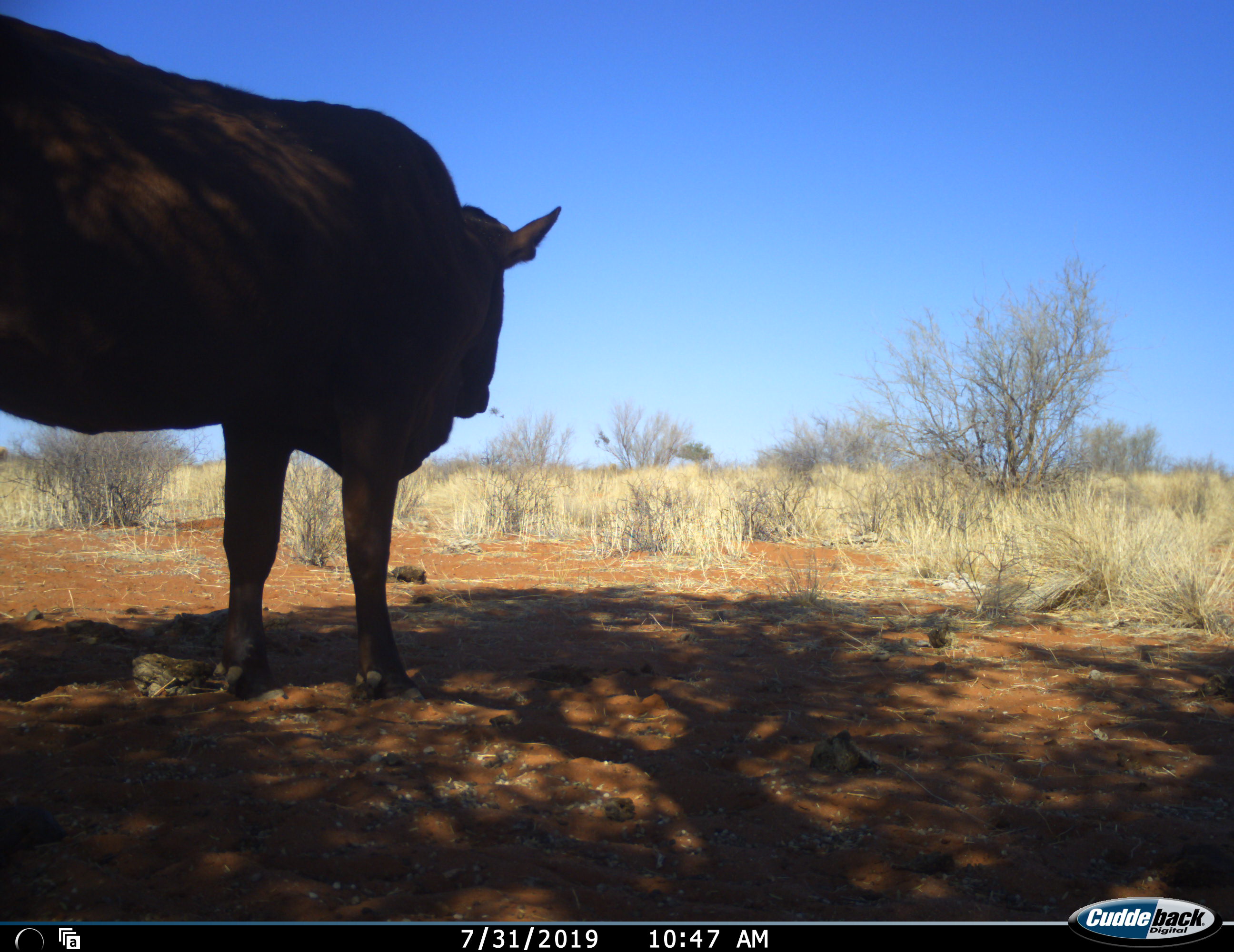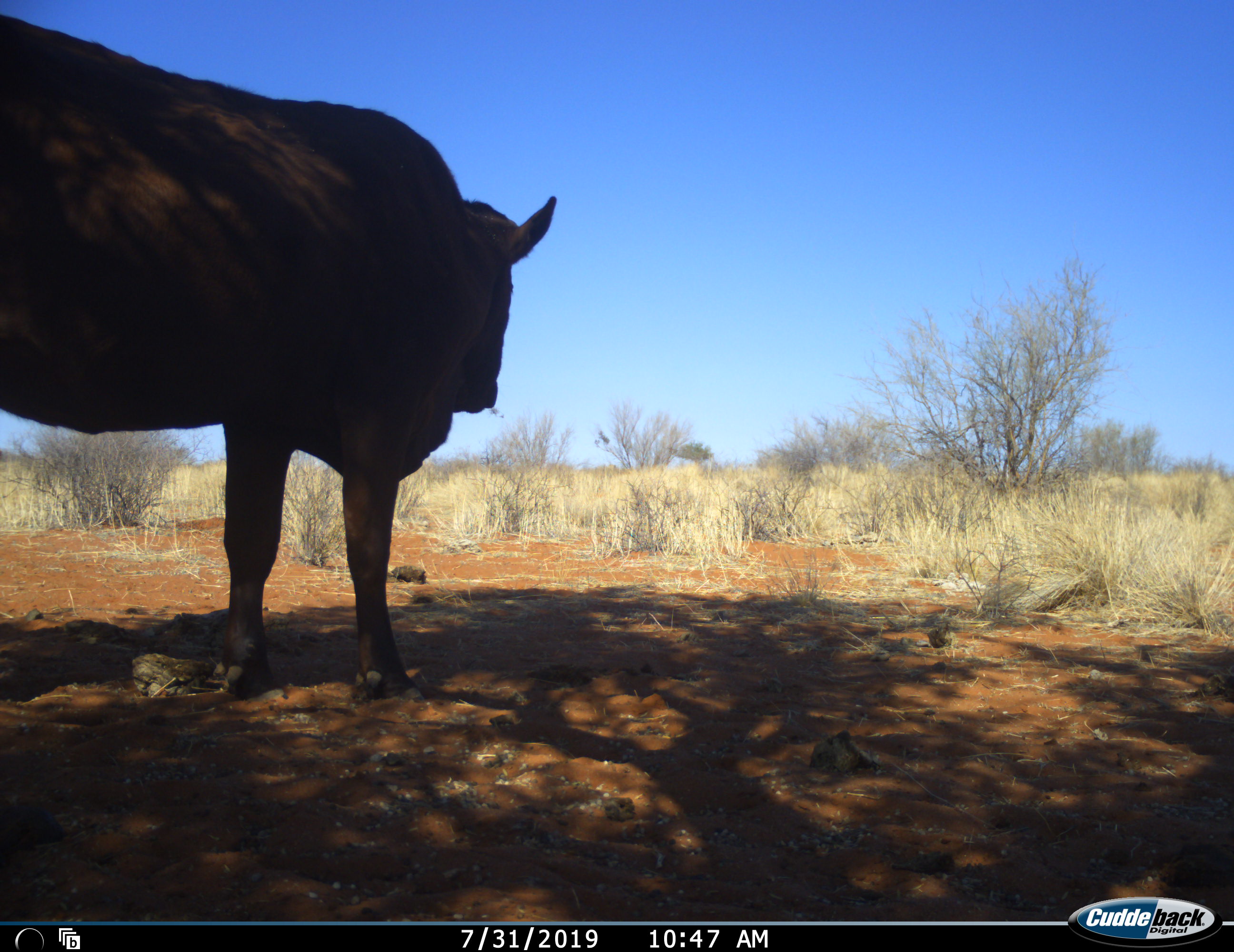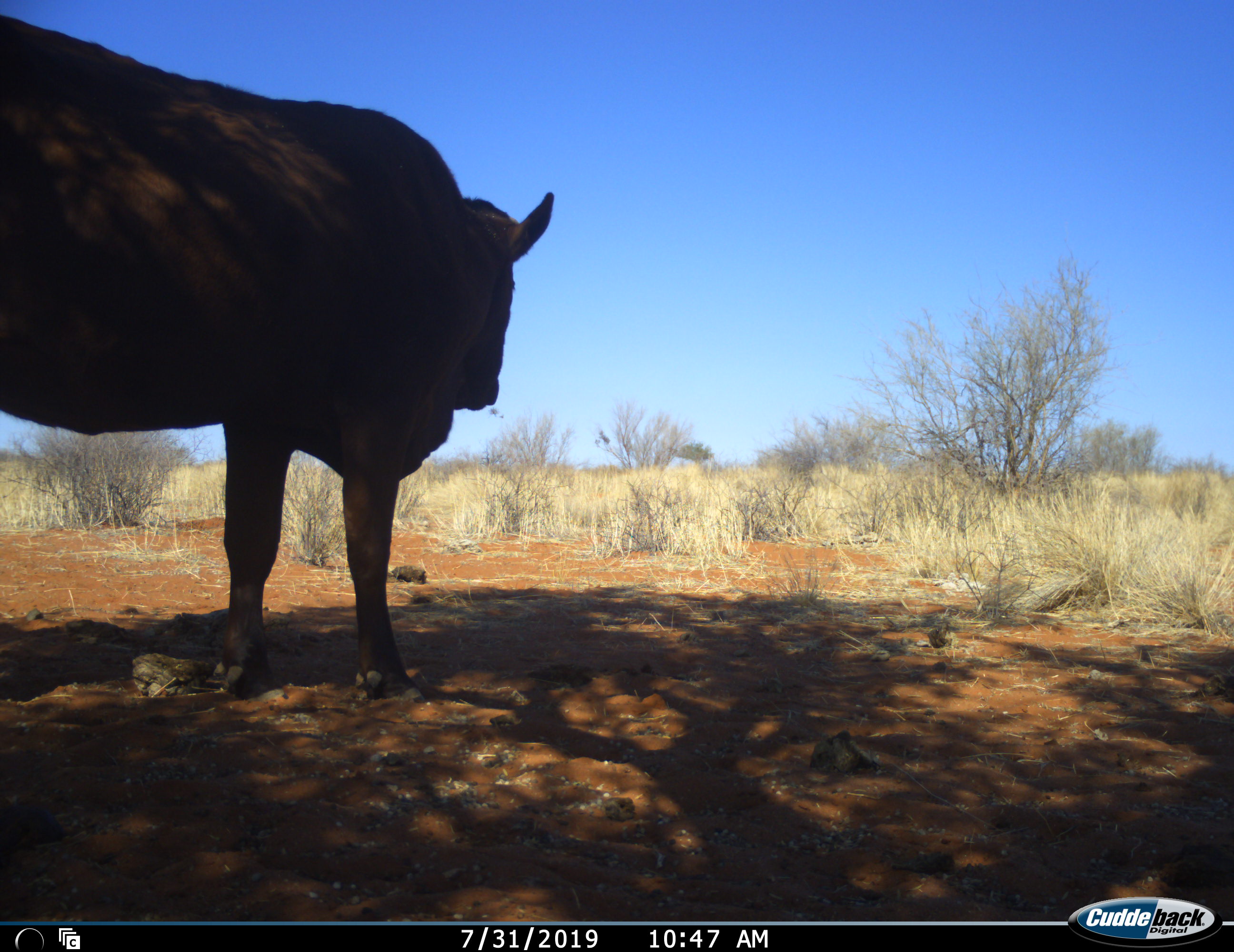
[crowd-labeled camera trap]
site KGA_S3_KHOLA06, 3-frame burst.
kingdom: Animalia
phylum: Chordata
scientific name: Vertebrata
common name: domestic animal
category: domesticanimal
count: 1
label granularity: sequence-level